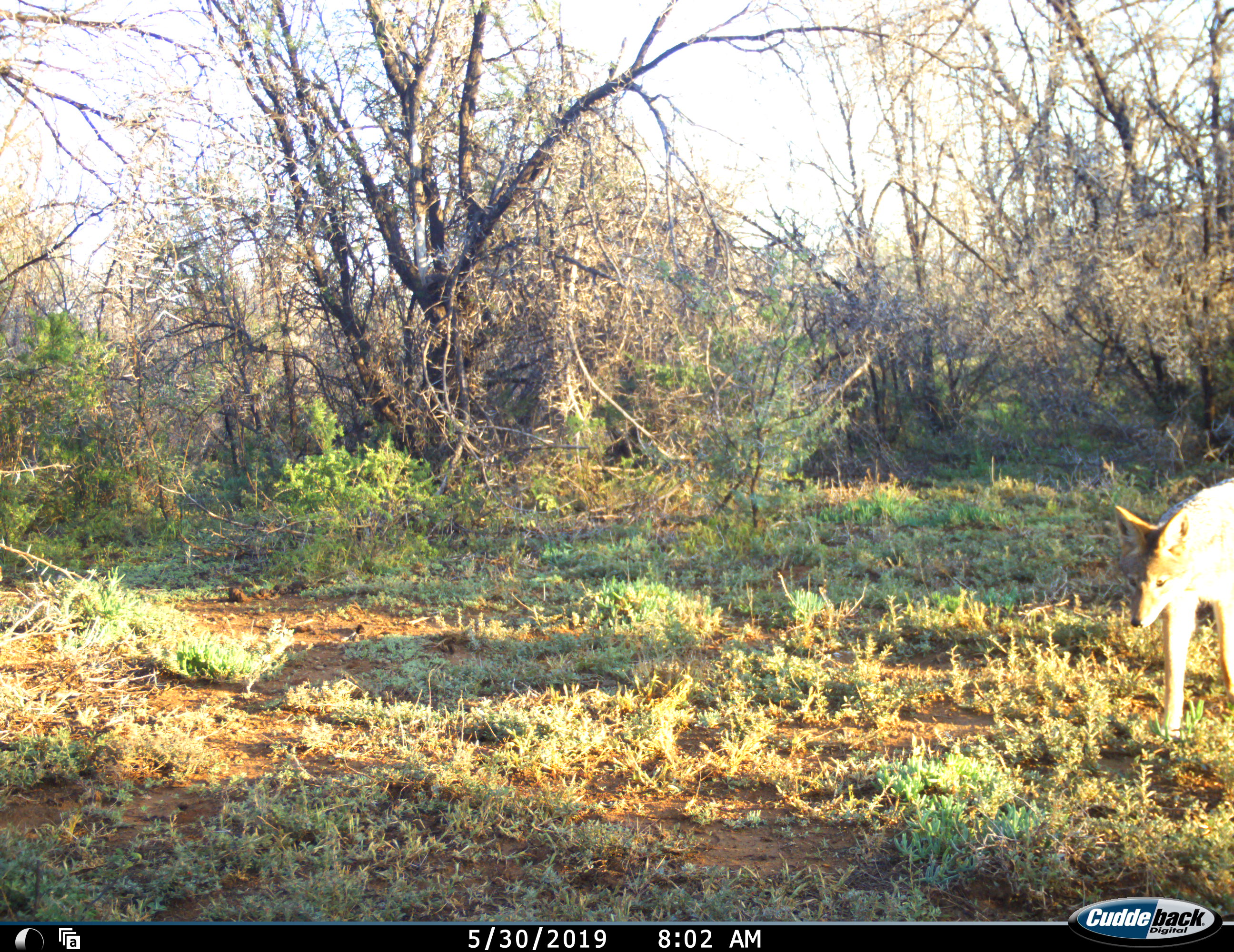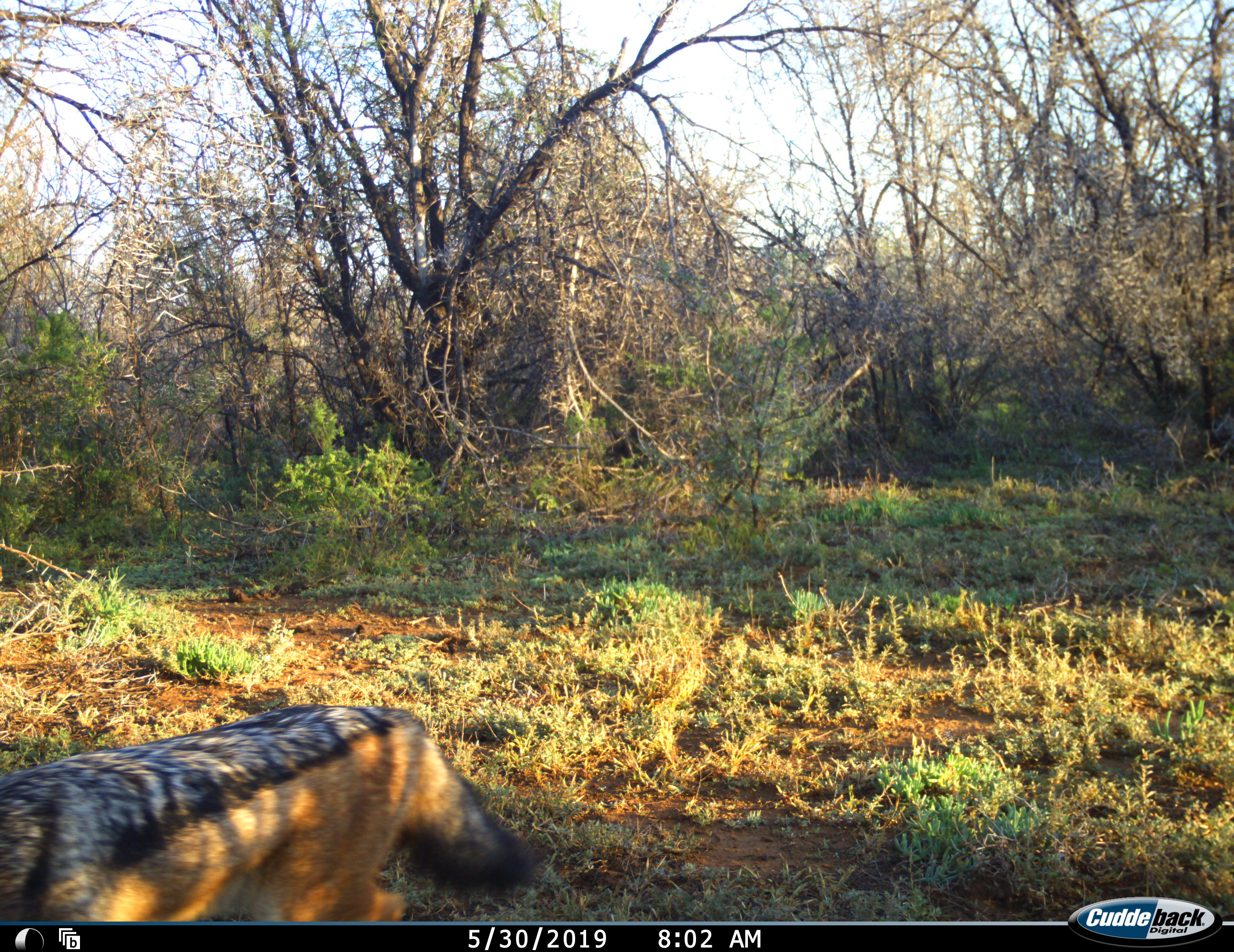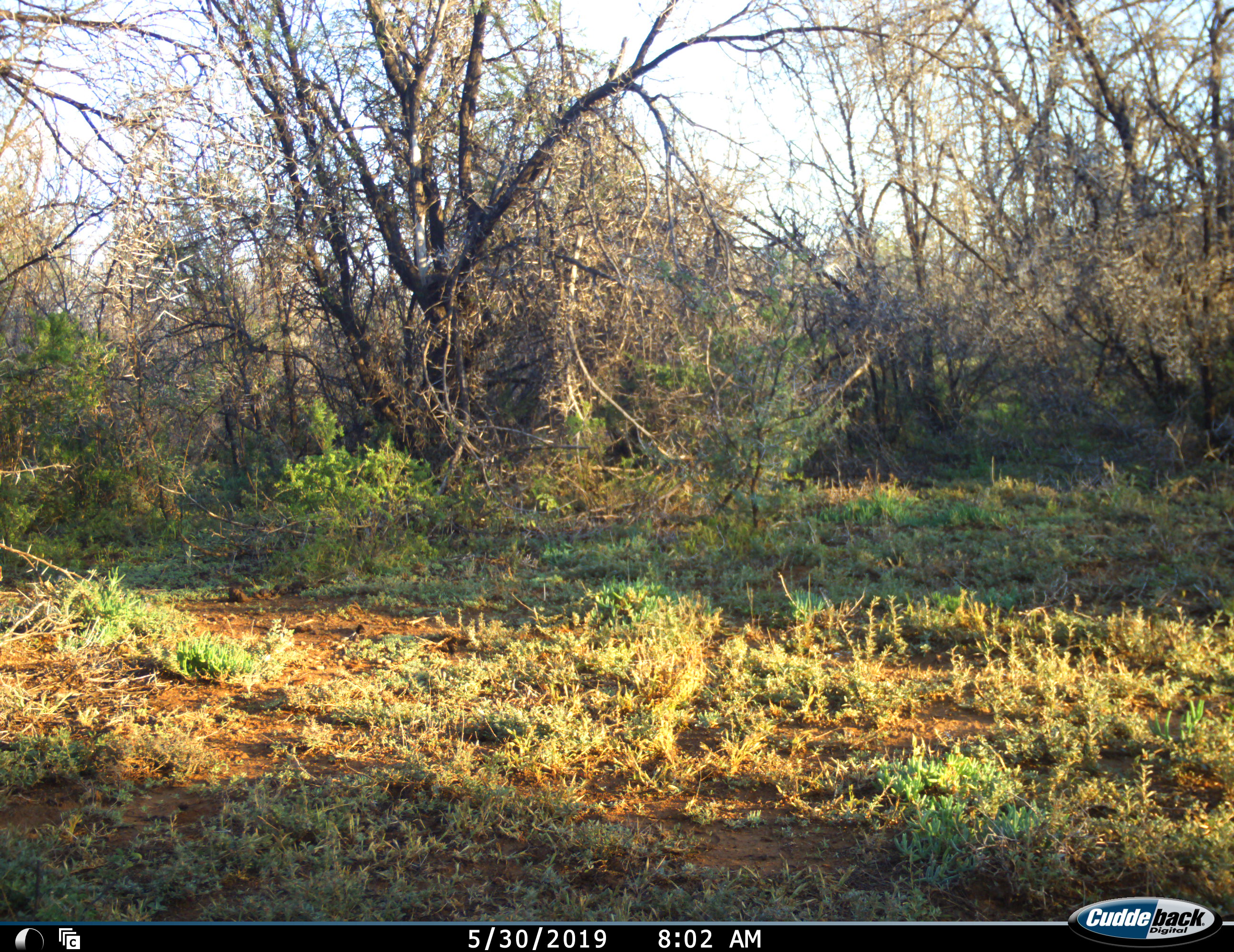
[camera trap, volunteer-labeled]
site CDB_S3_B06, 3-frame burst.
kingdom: Animalia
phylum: Chordata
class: Mammalia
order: Carnivora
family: Canidae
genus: Lupulella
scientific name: Lupulella mesomelas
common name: black-backed jackal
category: jackalblackbacked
Jackalblackbacked (black-backed jackal) (Lupulella mesomelas), count 1. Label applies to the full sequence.